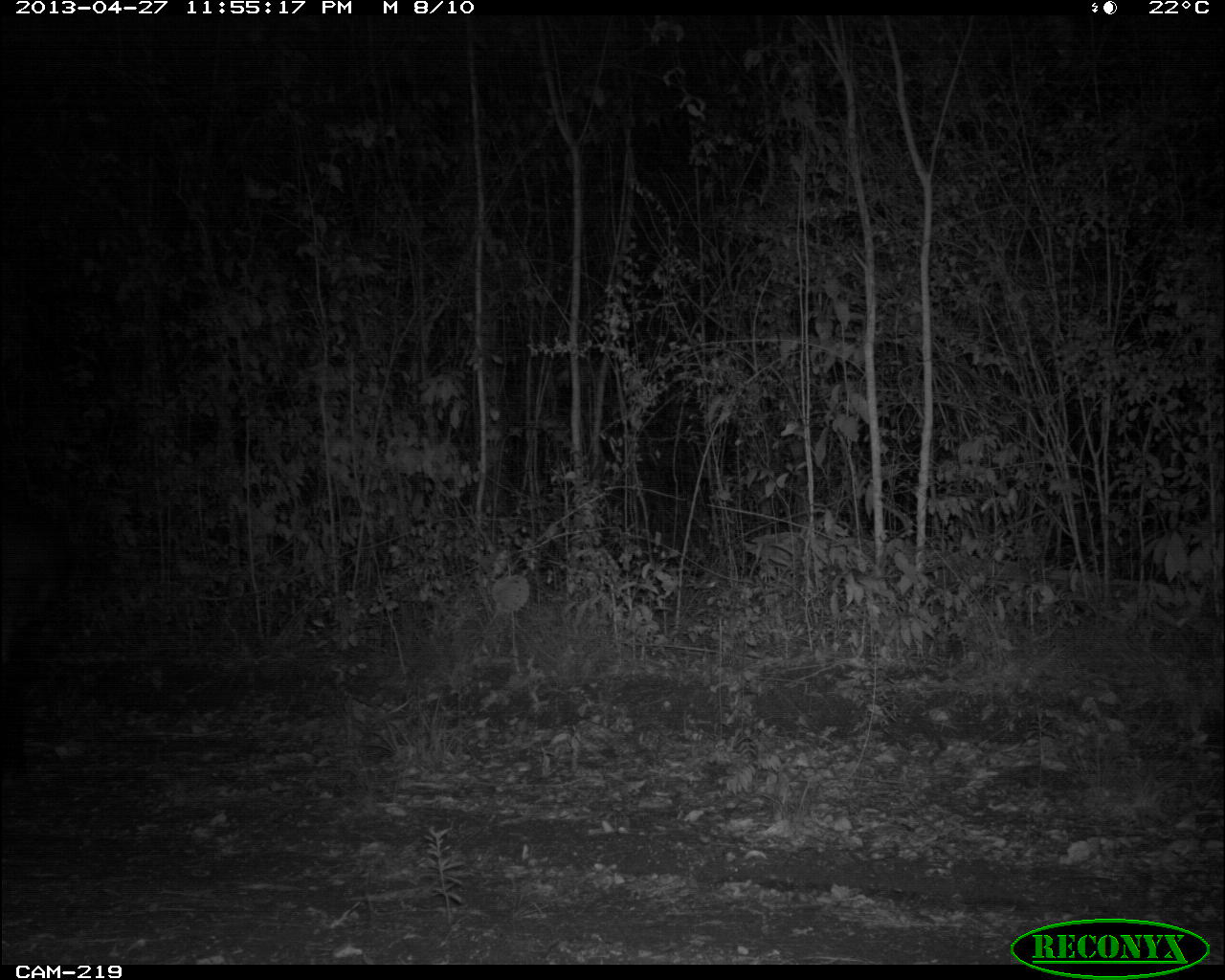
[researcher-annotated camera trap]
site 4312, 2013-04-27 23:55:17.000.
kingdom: Animalia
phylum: Chordata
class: Mammalia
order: Perissodactyla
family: Tapiridae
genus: Tapirus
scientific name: Tapirus bairdii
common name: baird's tapir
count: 1